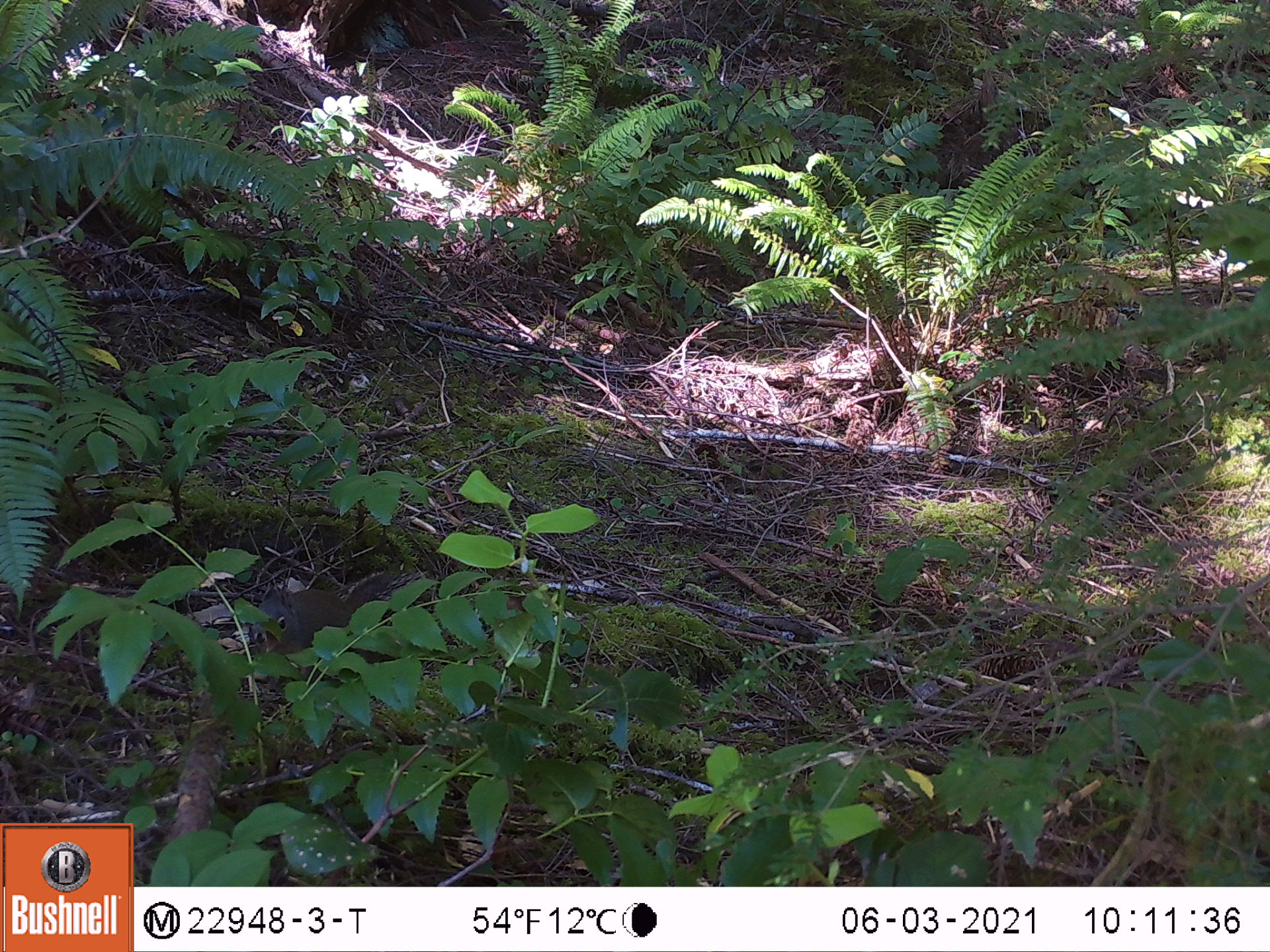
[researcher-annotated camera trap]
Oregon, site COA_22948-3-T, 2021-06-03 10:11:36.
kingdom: Animalia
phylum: Chordata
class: Mammalia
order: Rodentia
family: Sciuridae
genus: Tamiasciurus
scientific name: Tamiasciurus douglasii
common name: douglas squirrel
Douglas squirrel (Tamiasciurus douglasii).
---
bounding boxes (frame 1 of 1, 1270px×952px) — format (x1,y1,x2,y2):
douglas squirrel: (245,562,400,654)